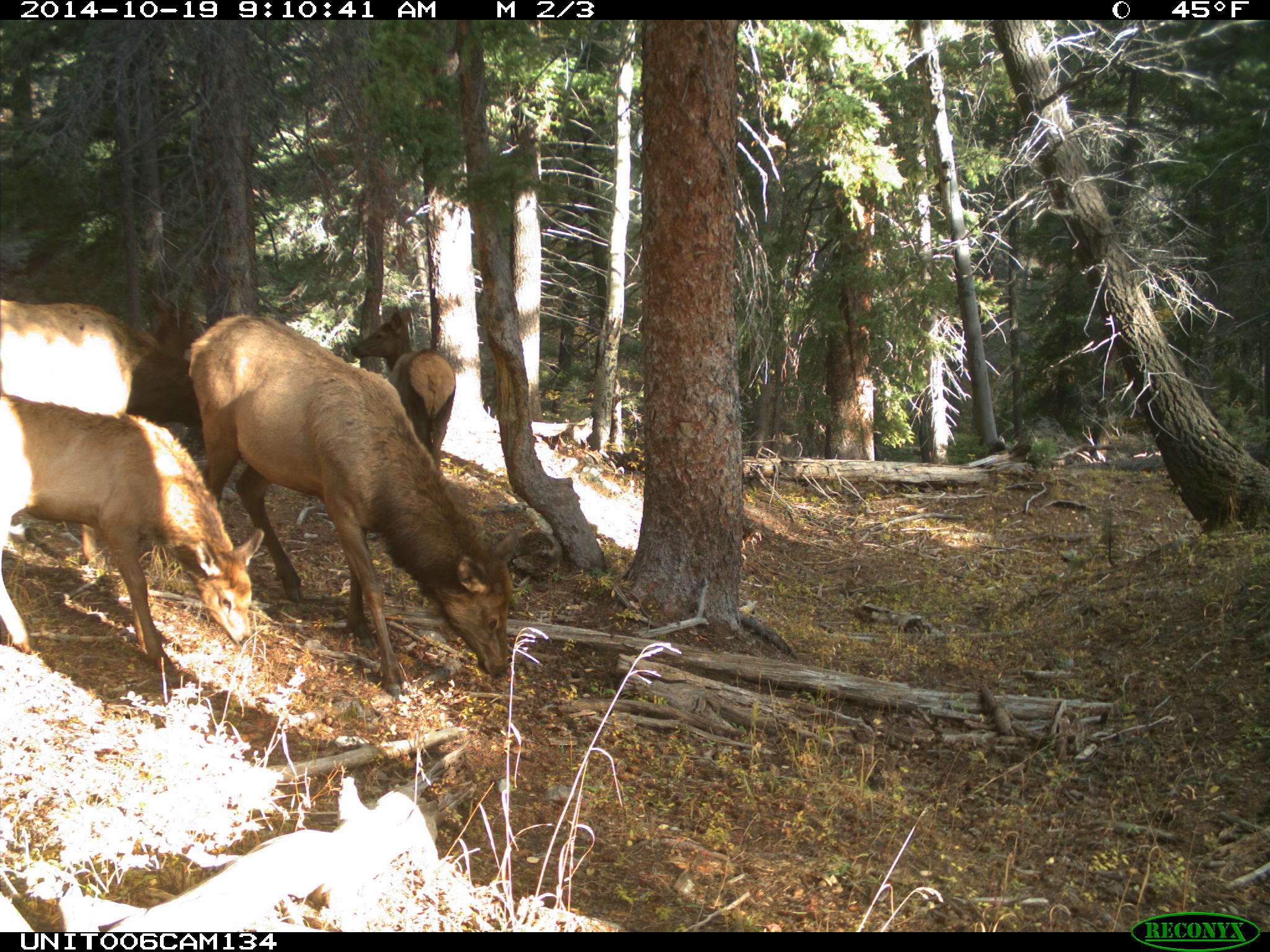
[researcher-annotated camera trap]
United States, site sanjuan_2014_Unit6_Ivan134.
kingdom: Animalia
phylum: Chordata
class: Mammalia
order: Artiodactyla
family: Cervidae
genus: Cervus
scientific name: Cervus elaphus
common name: red deer